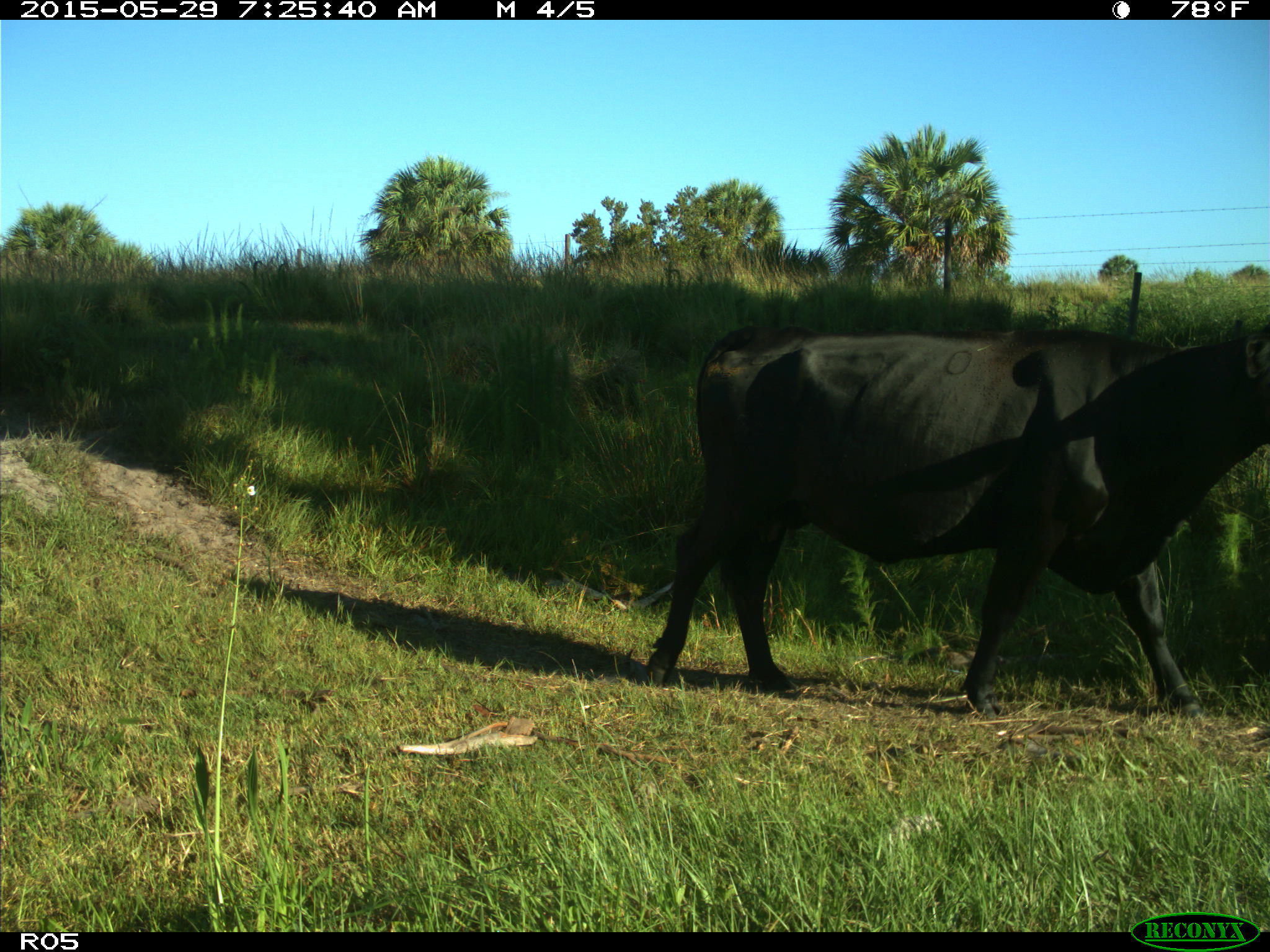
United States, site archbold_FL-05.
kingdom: Animalia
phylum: Chordata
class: Mammalia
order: Artiodactyla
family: Bovidae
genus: Bos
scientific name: Bos taurus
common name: domestic cow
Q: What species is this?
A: Bos taurus (domestic cow).